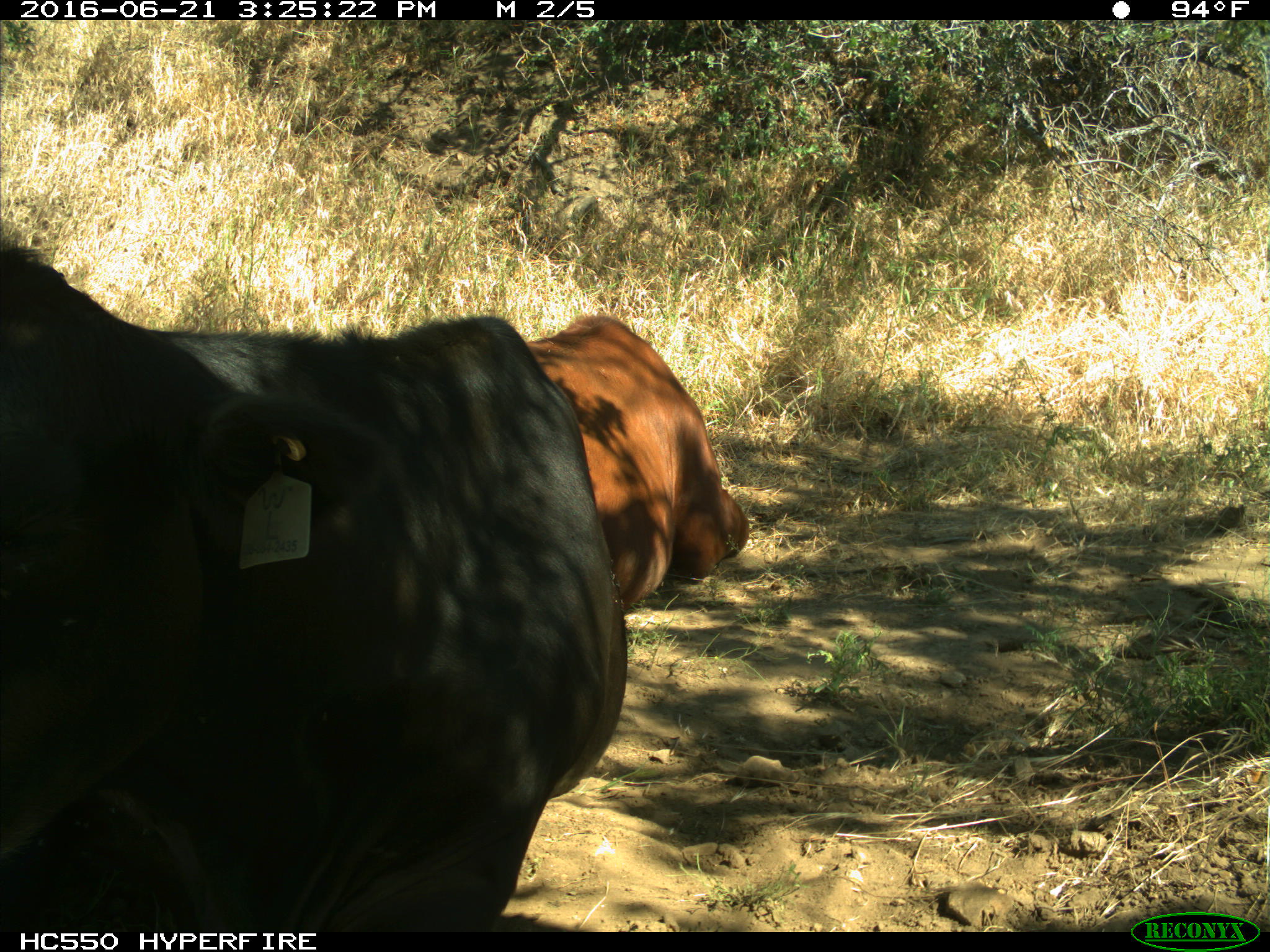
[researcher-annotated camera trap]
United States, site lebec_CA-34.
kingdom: Animalia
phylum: Chordata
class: Mammalia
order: Artiodactyla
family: Bovidae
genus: Bos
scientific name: Bos taurus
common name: domestic cow